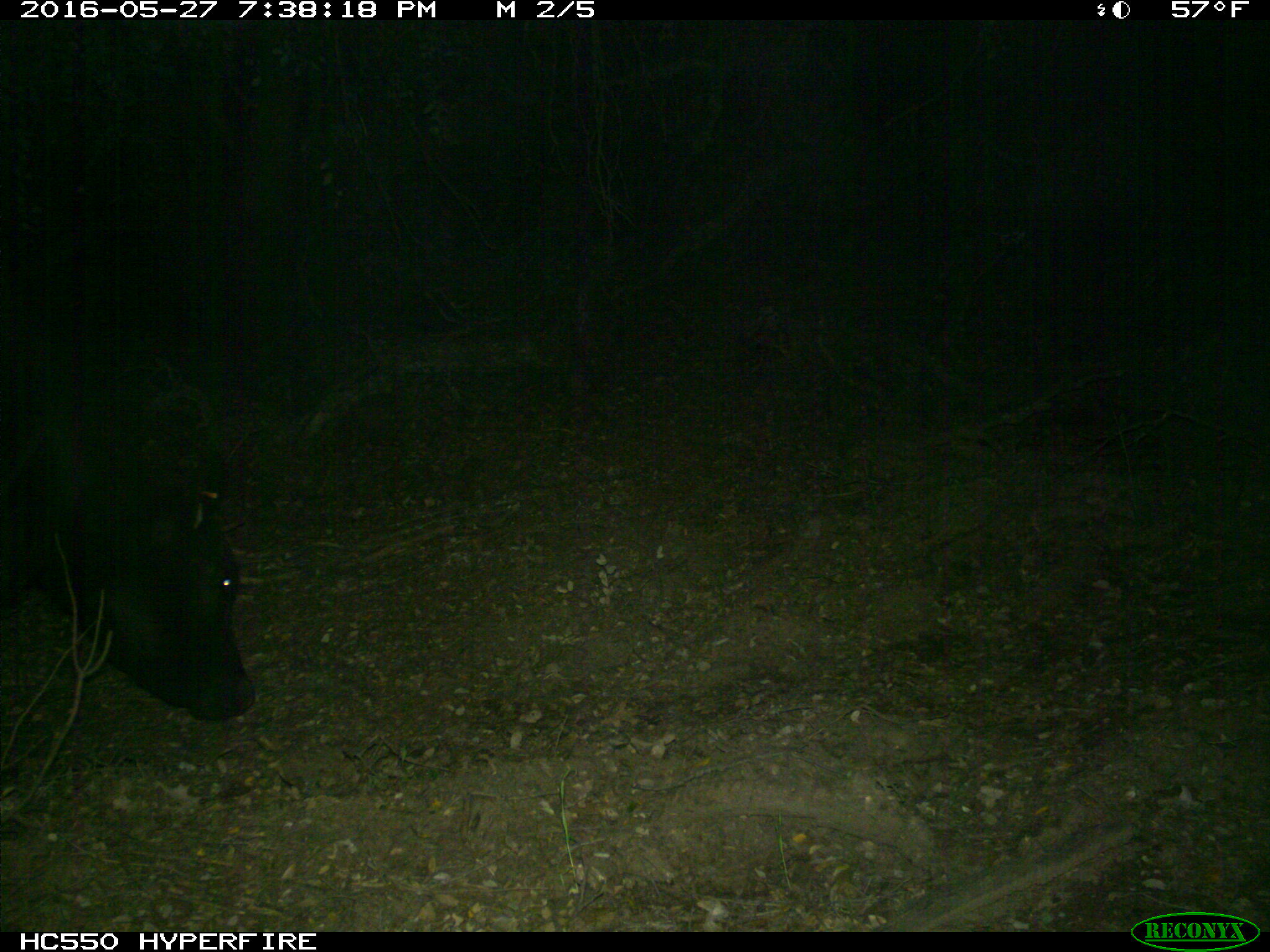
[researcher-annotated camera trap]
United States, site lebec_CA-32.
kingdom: Animalia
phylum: Chordata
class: Mammalia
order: Artiodactyla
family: Bovidae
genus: Bos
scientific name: Bos taurus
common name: domestic cow